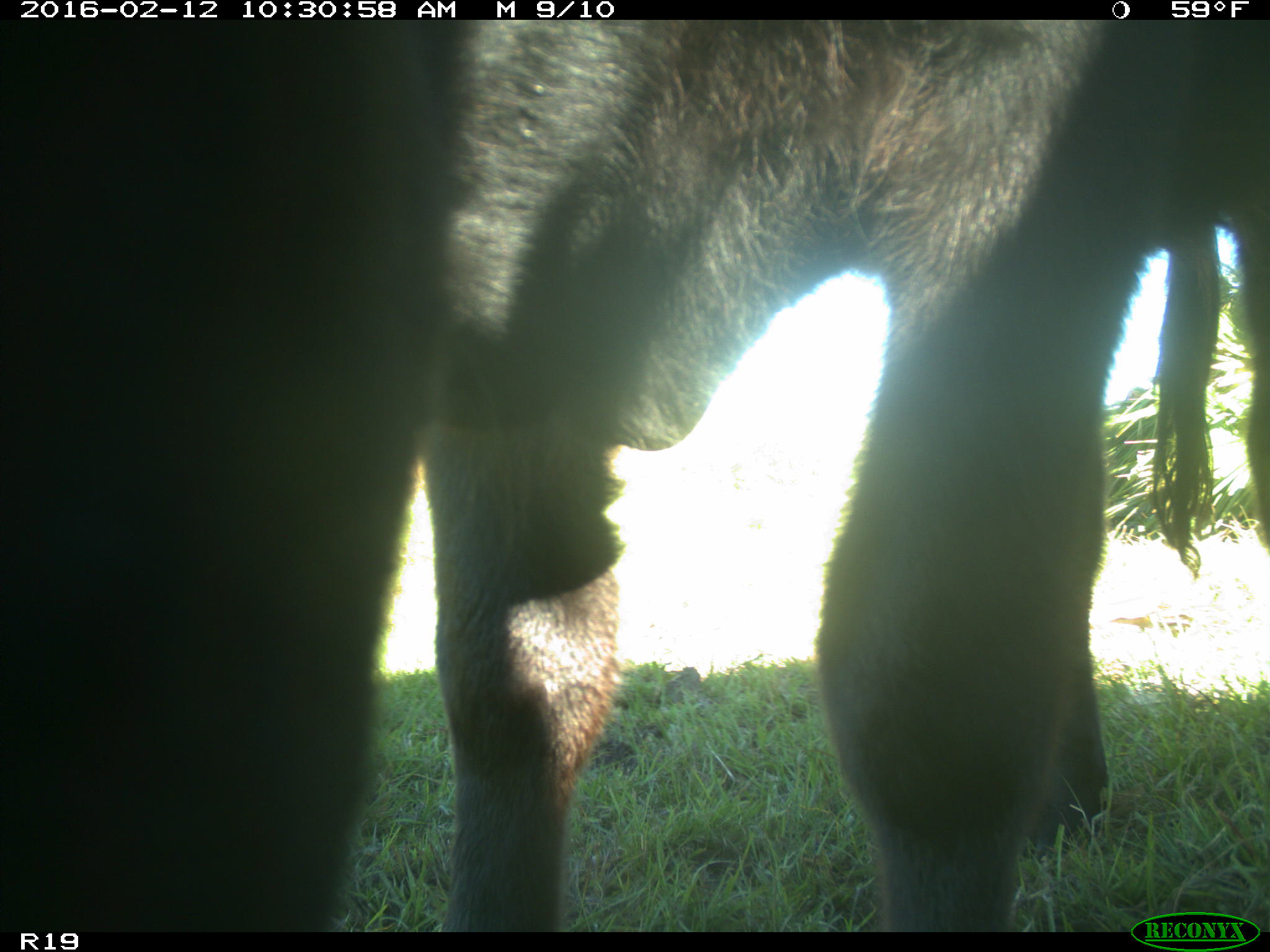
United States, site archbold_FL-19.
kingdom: Animalia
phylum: Chordata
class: Mammalia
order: Artiodactyla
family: Bovidae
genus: Bos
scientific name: Bos taurus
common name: domestic cow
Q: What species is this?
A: Bos taurus (domestic cow).